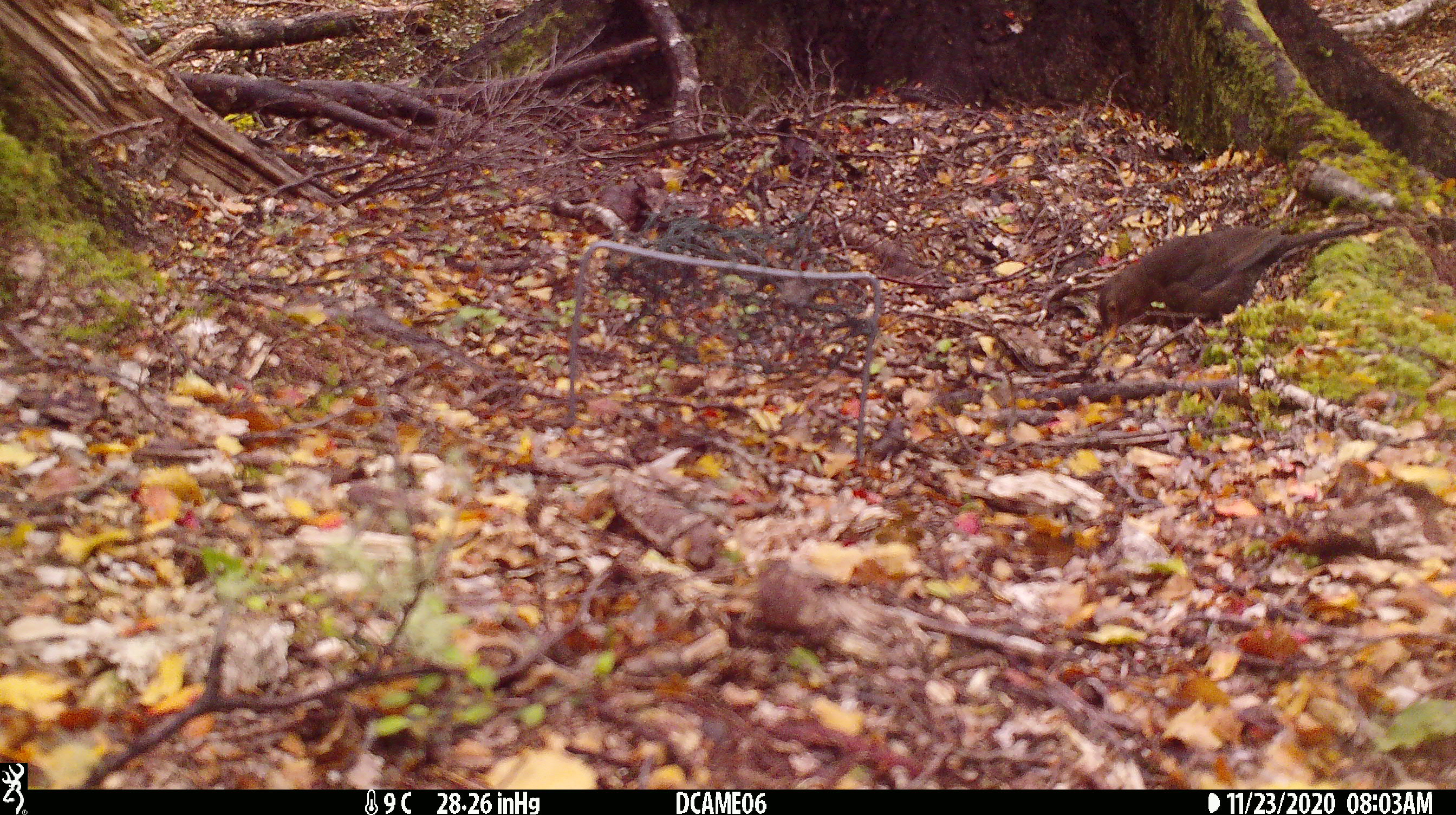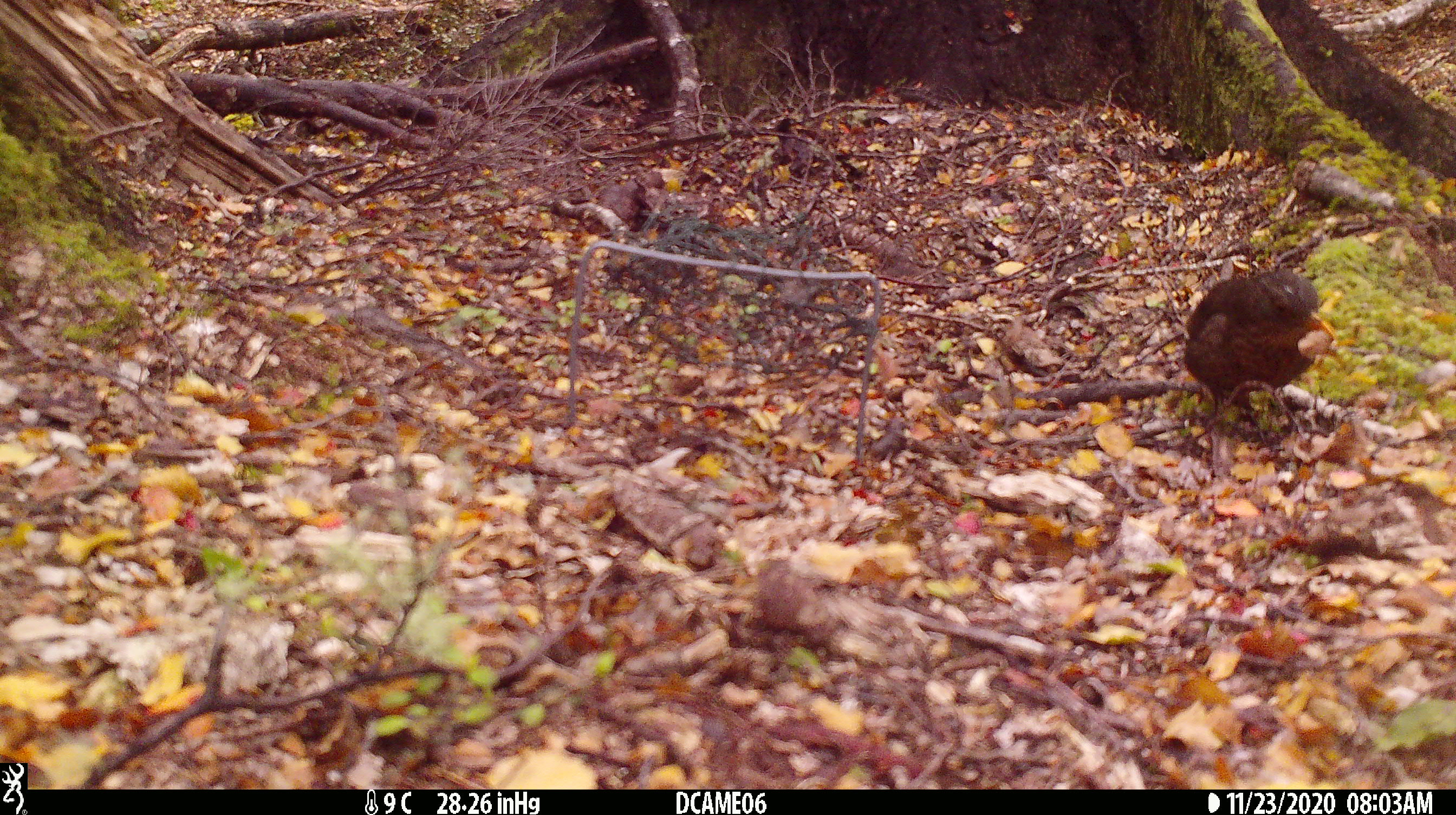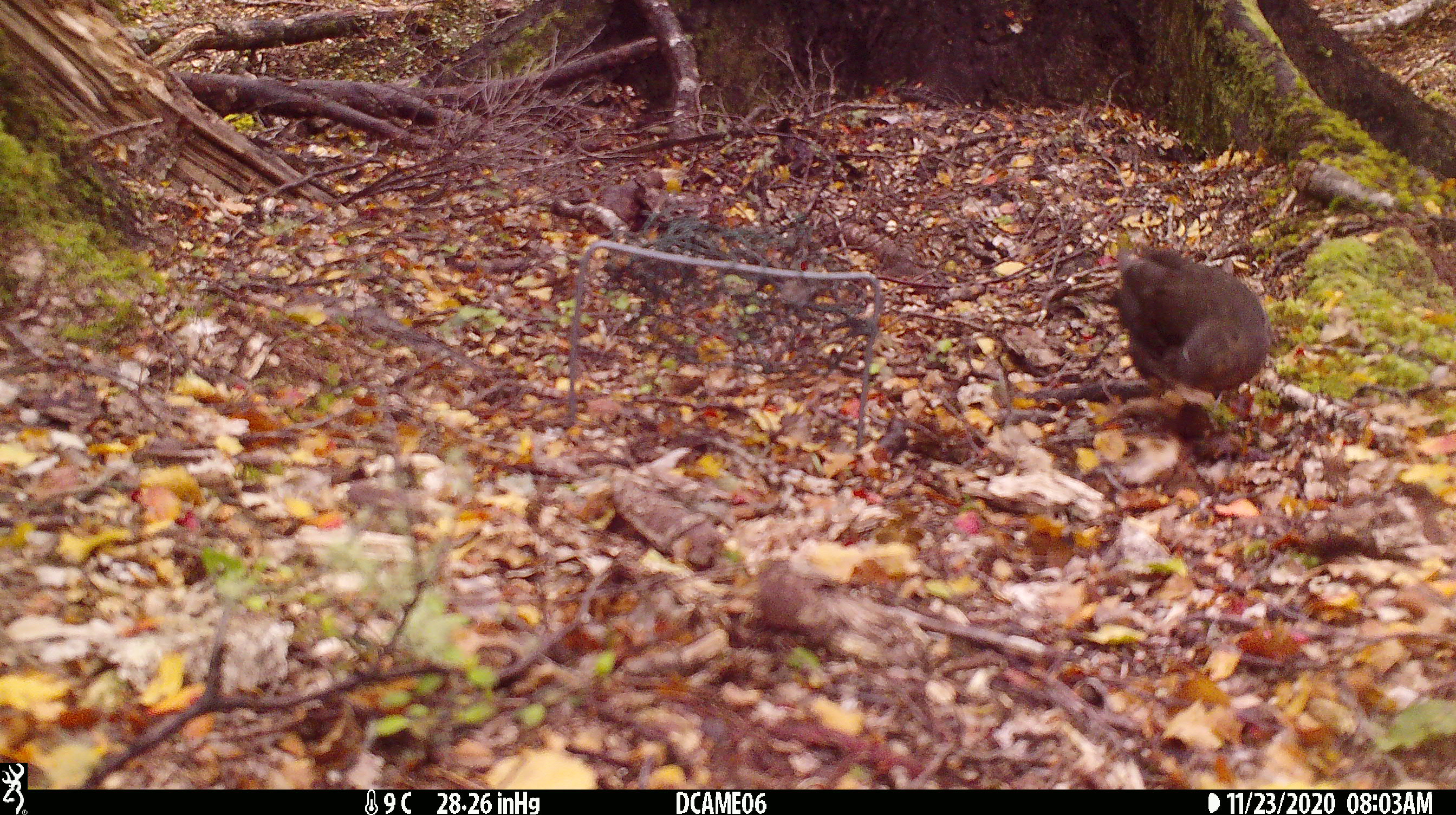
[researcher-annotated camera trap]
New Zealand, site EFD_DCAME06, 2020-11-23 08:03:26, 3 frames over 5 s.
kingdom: Animalia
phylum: Chordata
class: Aves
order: Passeriformes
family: Turdidae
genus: Turdus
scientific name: Turdus merula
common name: eurasian blackbird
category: blackbird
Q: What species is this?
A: Blackbird (eurasian blackbird) (Turdus merula).